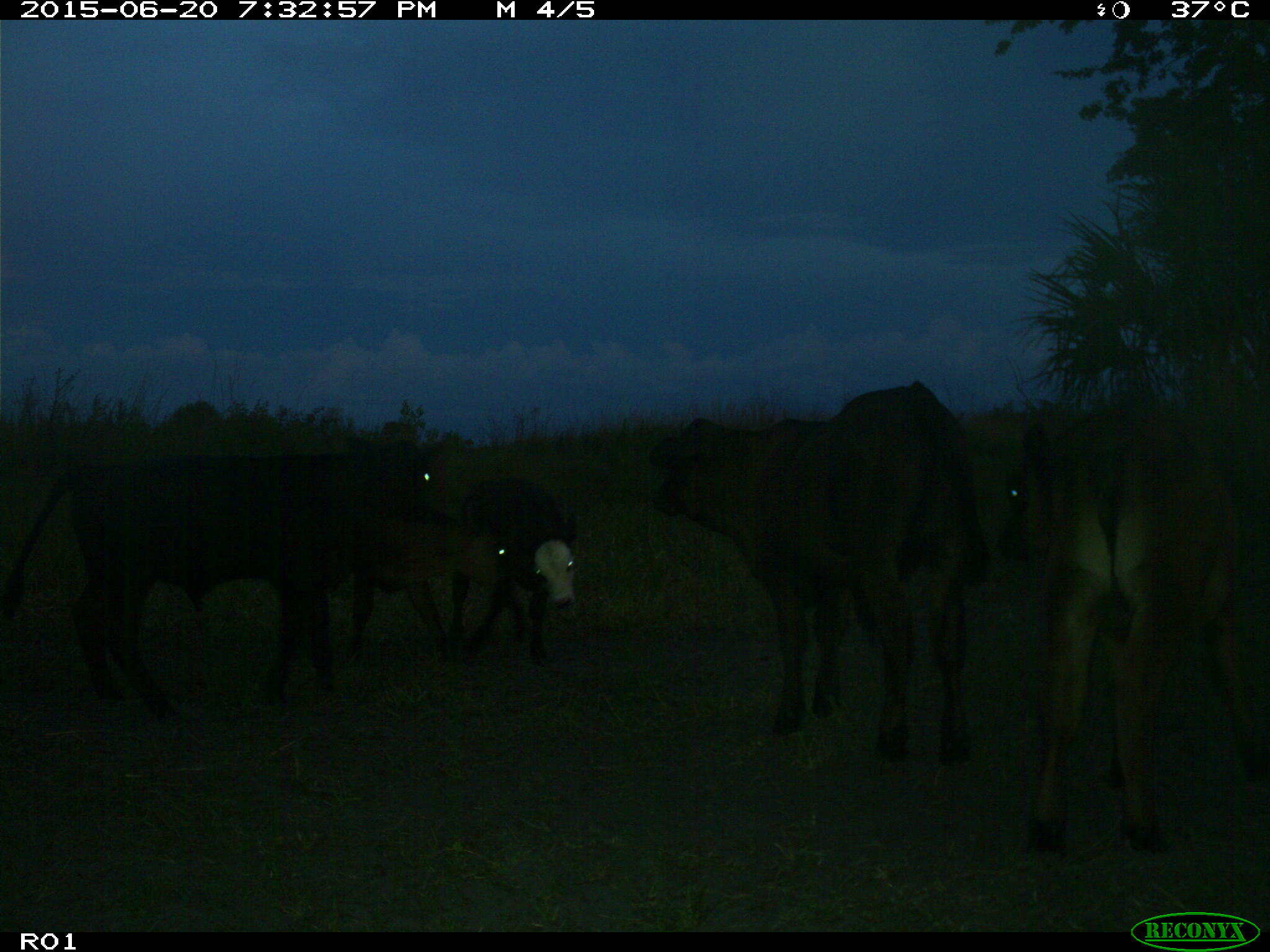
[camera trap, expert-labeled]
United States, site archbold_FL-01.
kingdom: Animalia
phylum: Chordata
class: Mammalia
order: Artiodactyla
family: Bovidae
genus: Bos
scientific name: Bos taurus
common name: domestic cow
Bos taurus (domestic cow).